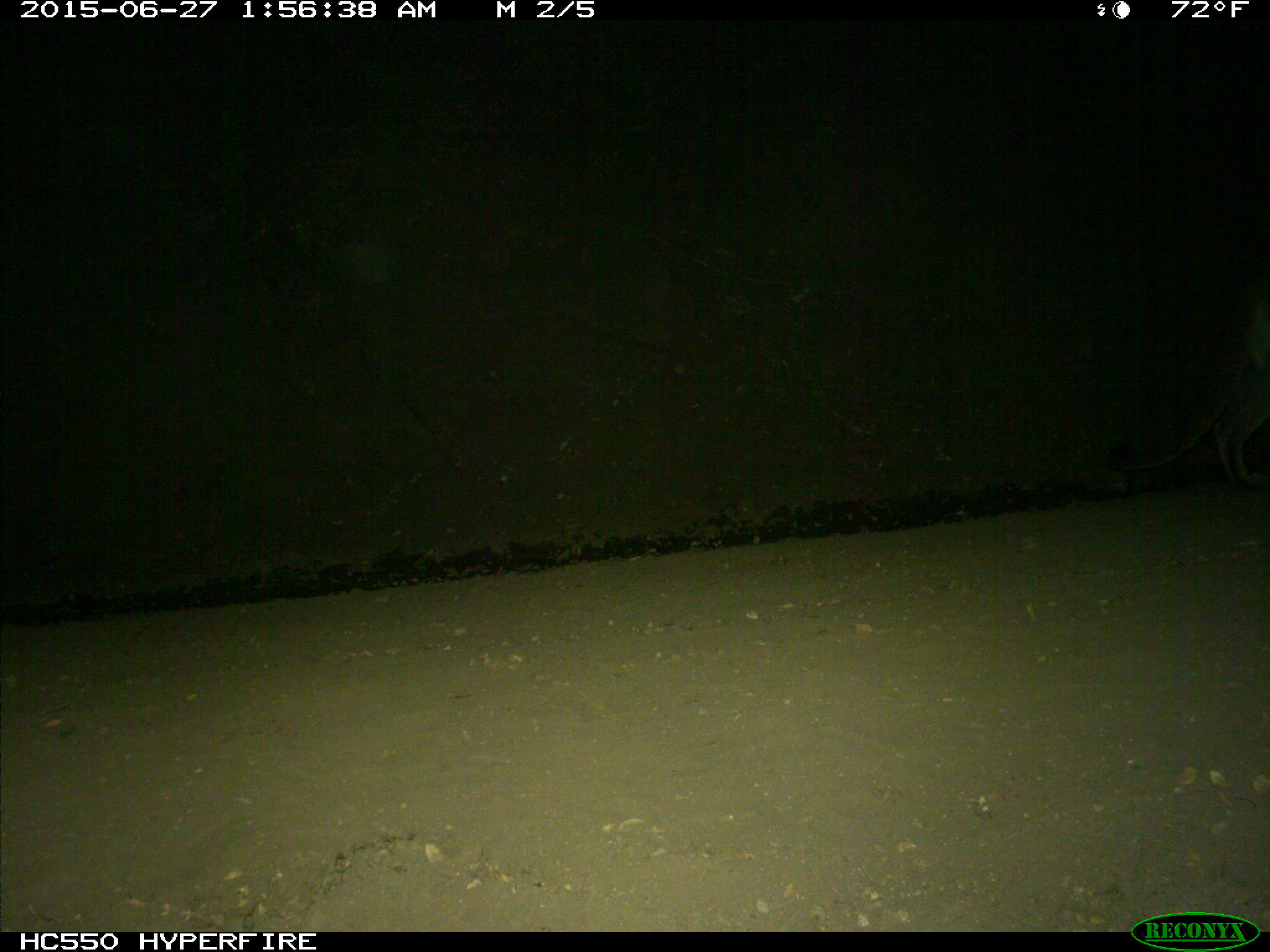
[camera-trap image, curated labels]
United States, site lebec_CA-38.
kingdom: Animalia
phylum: Chordata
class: Mammalia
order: Carnivora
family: Felidae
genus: Puma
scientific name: Puma concolor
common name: mountain lion